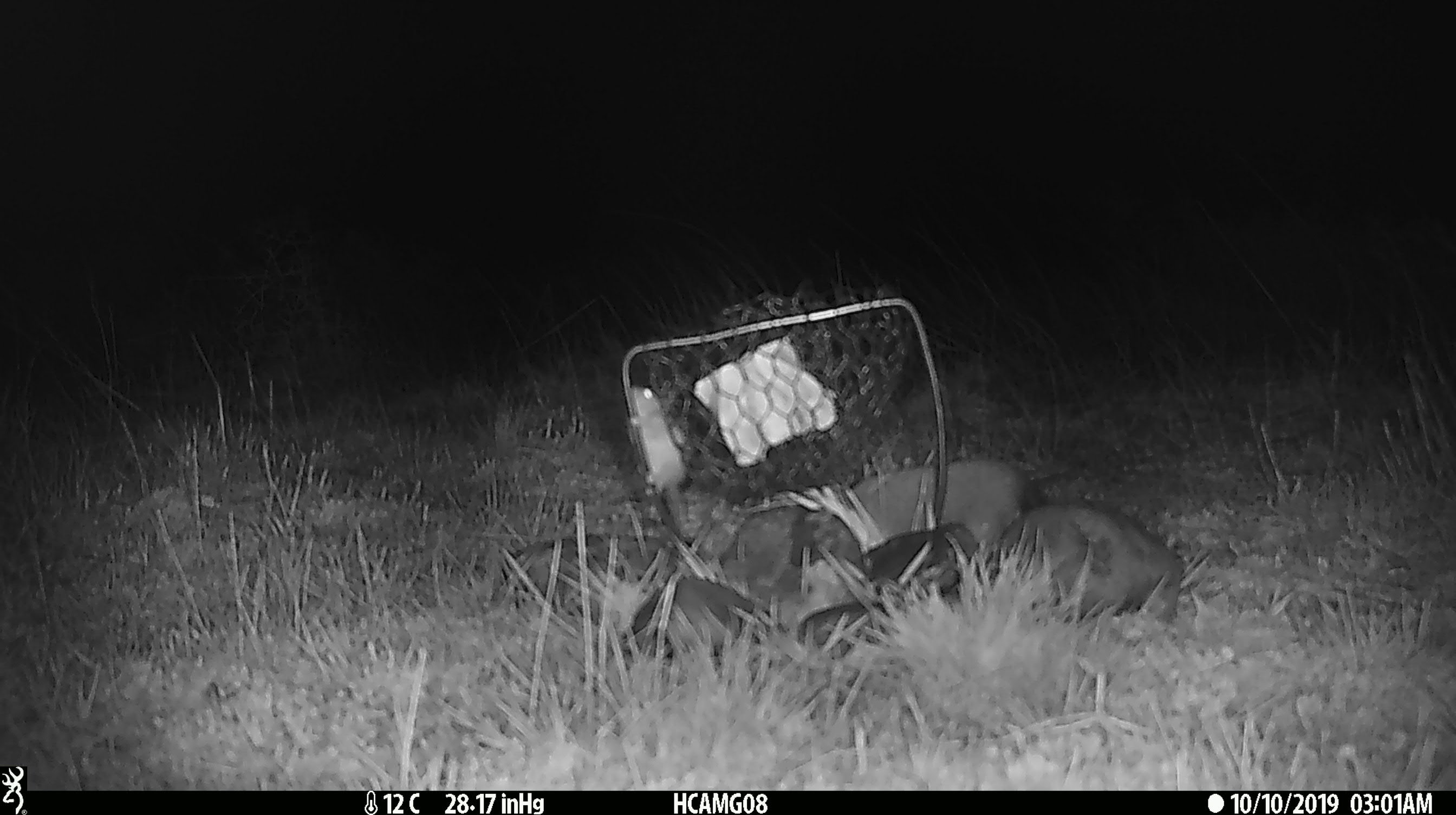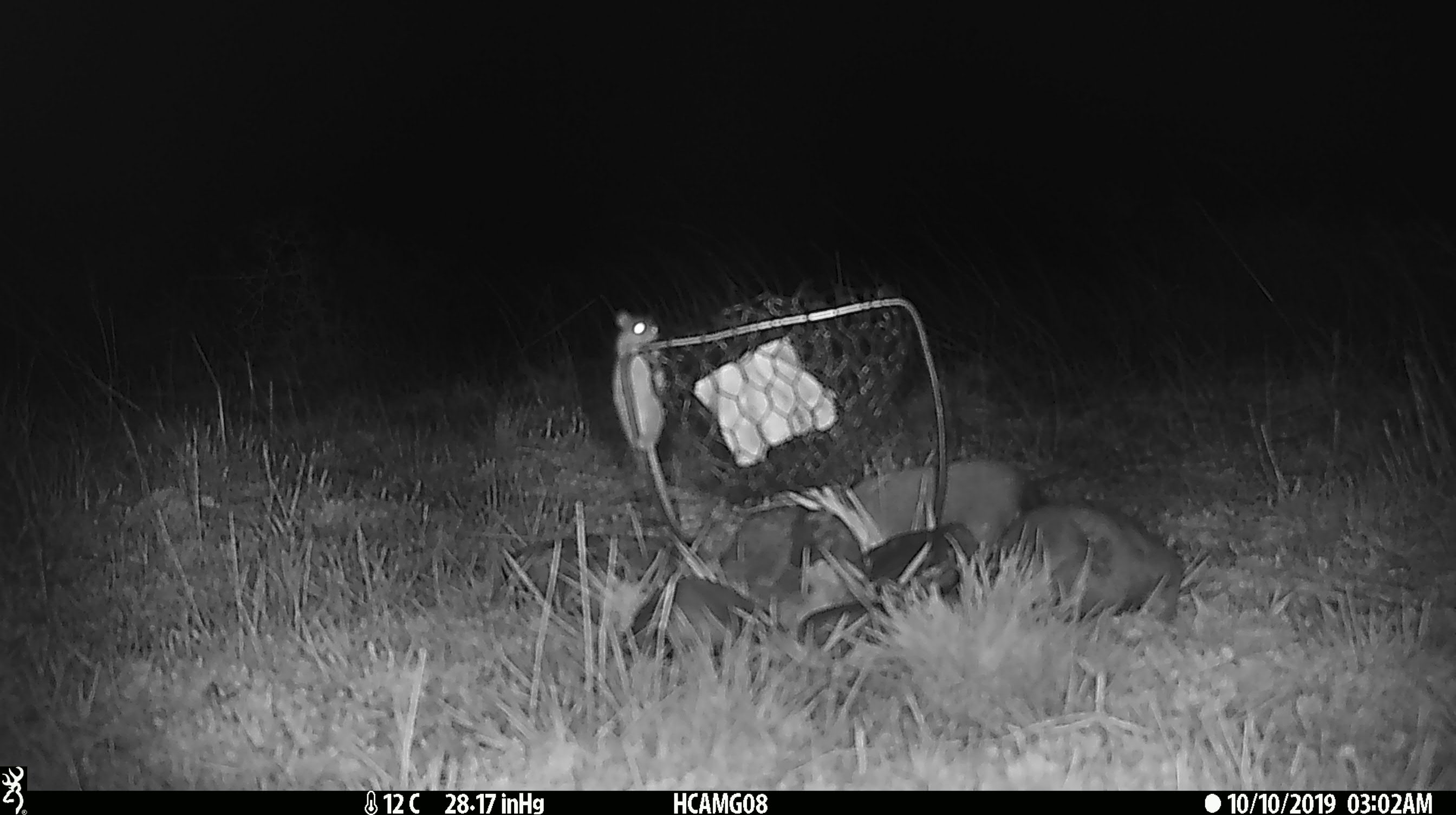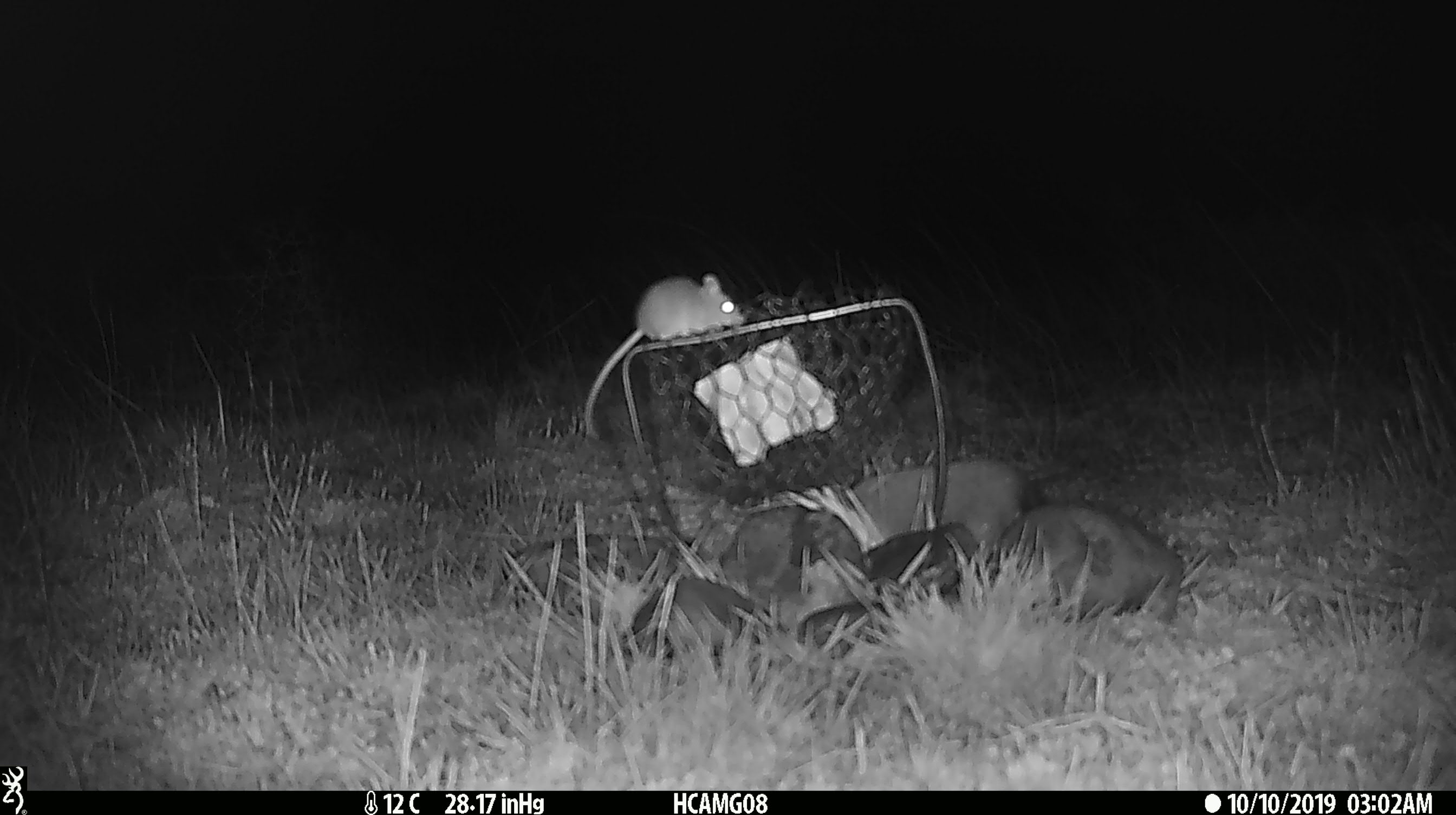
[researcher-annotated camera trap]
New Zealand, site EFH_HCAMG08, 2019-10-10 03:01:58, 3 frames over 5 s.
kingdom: Animalia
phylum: Chordata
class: Mammalia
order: Rodentia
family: Muridae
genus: Mus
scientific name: Mus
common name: mouse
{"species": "mouse (Mus)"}